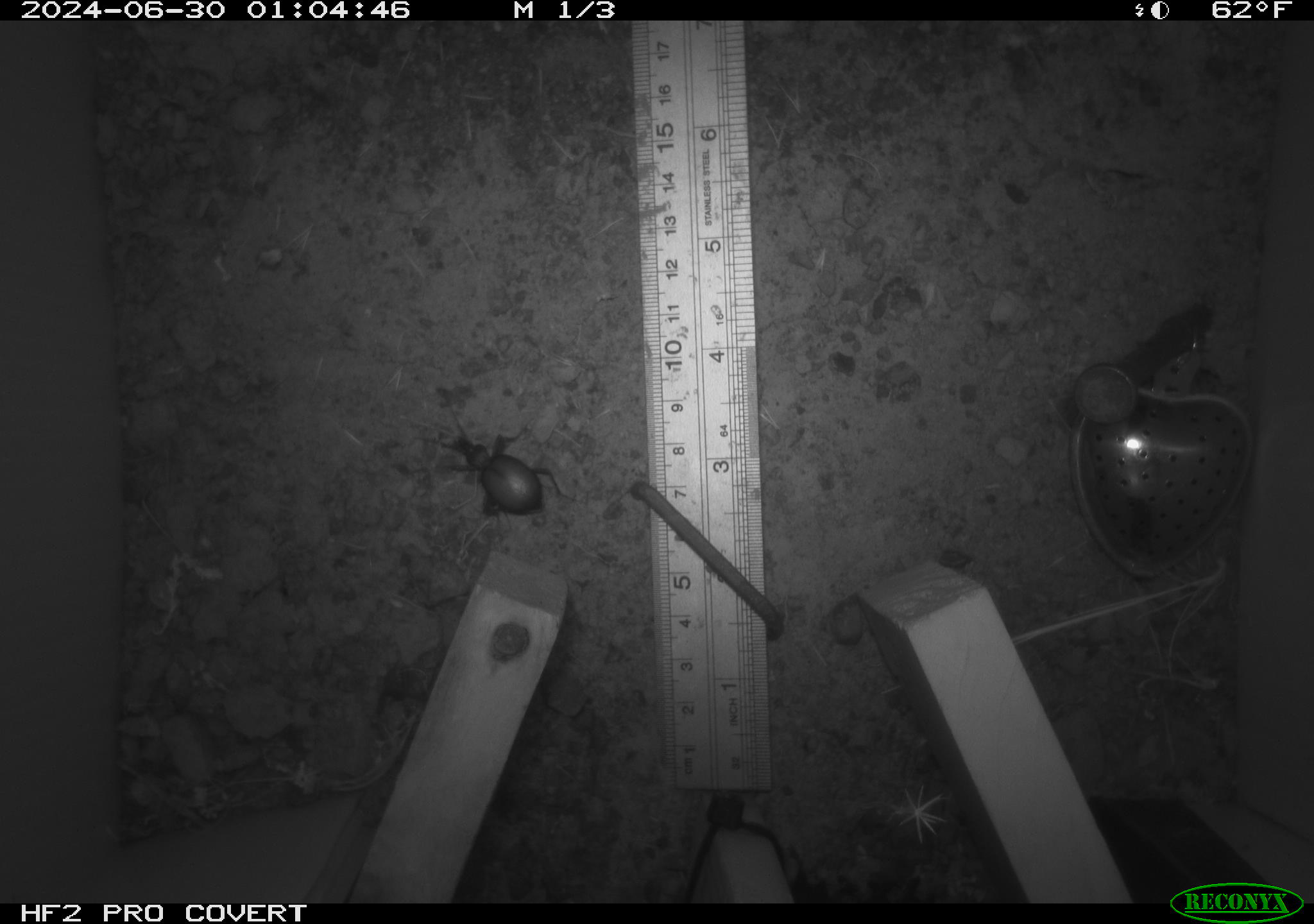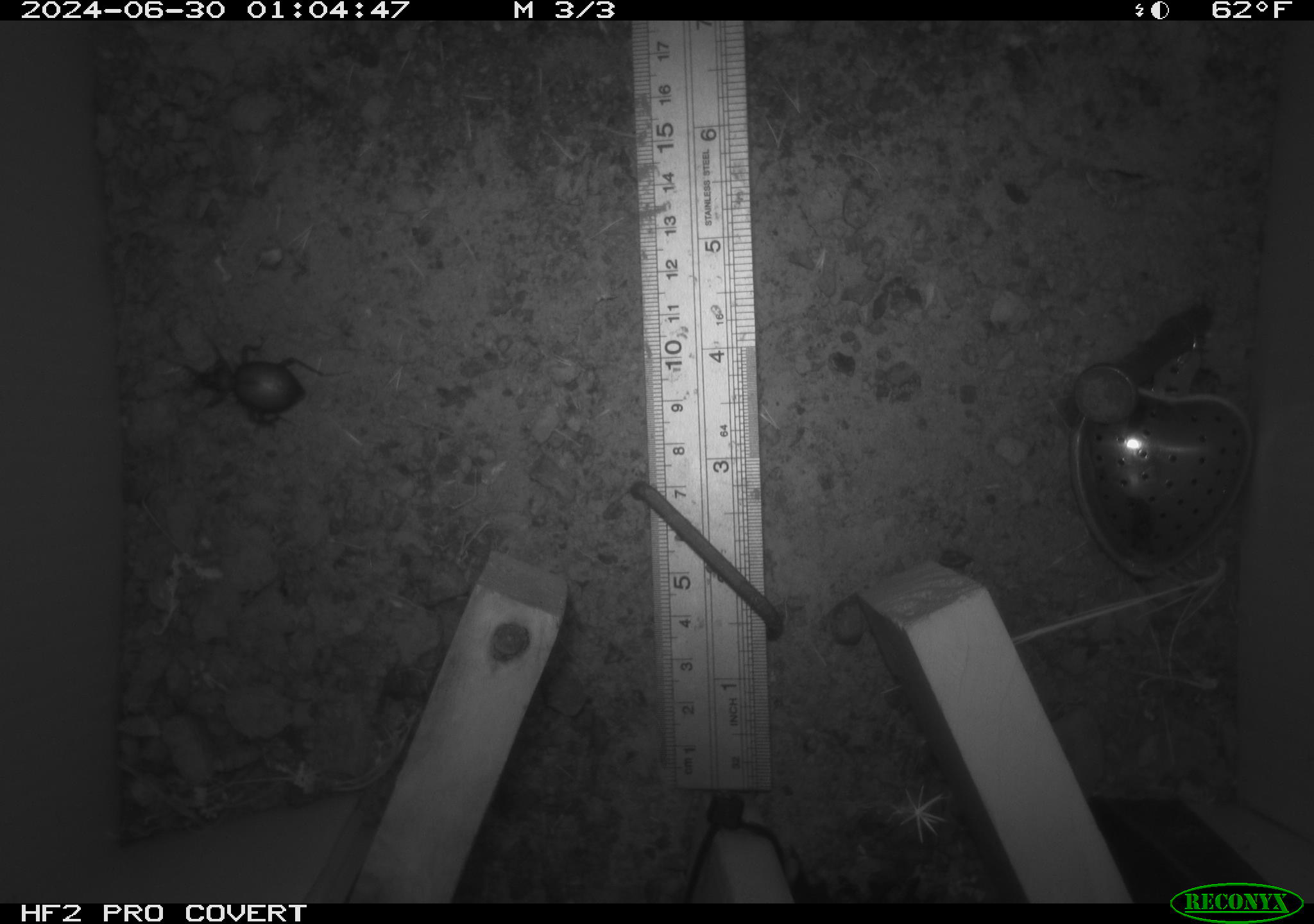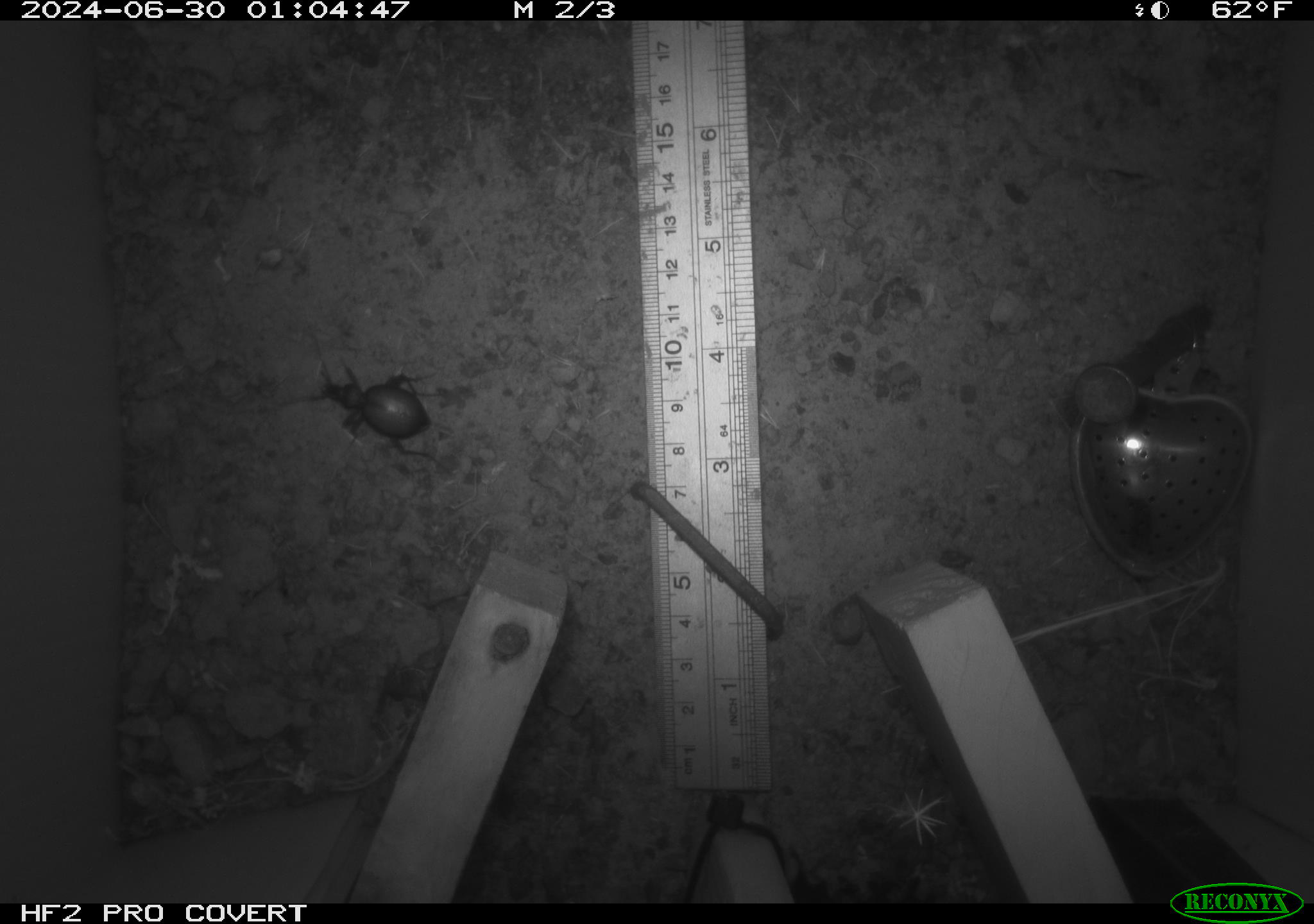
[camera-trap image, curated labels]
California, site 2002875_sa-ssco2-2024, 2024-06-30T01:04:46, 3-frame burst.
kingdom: Animalia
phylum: Arthropoda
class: Insecta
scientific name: Insecta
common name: insect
Insect (Insecta).